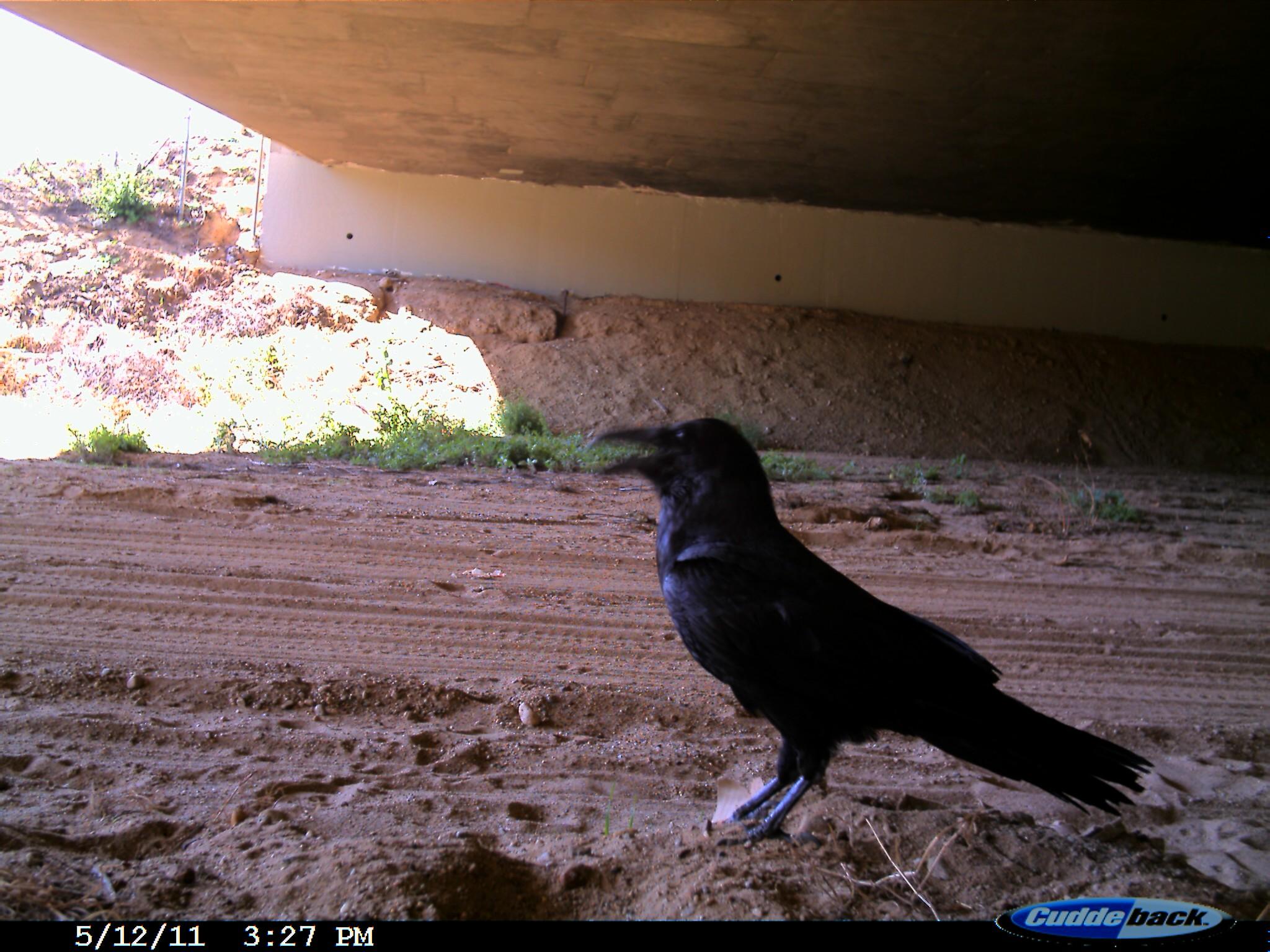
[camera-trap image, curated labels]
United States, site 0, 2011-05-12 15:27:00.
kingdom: Animalia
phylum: Chordata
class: Aves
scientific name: Aves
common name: bird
Bird (Aves).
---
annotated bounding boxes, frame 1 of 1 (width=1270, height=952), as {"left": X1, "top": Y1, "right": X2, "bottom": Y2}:
bird: {"left": 586, "top": 403, "right": 1166, "bottom": 850}